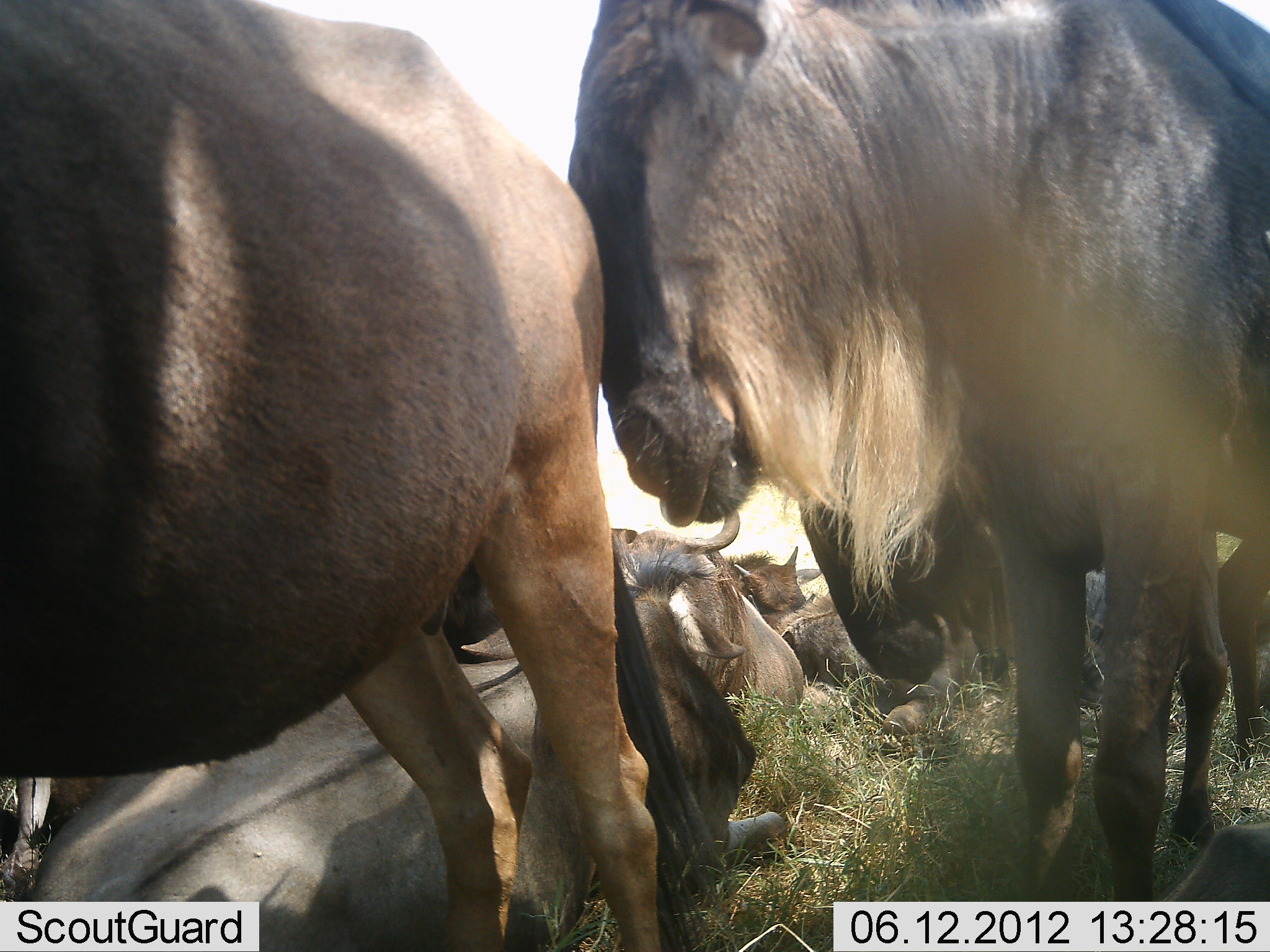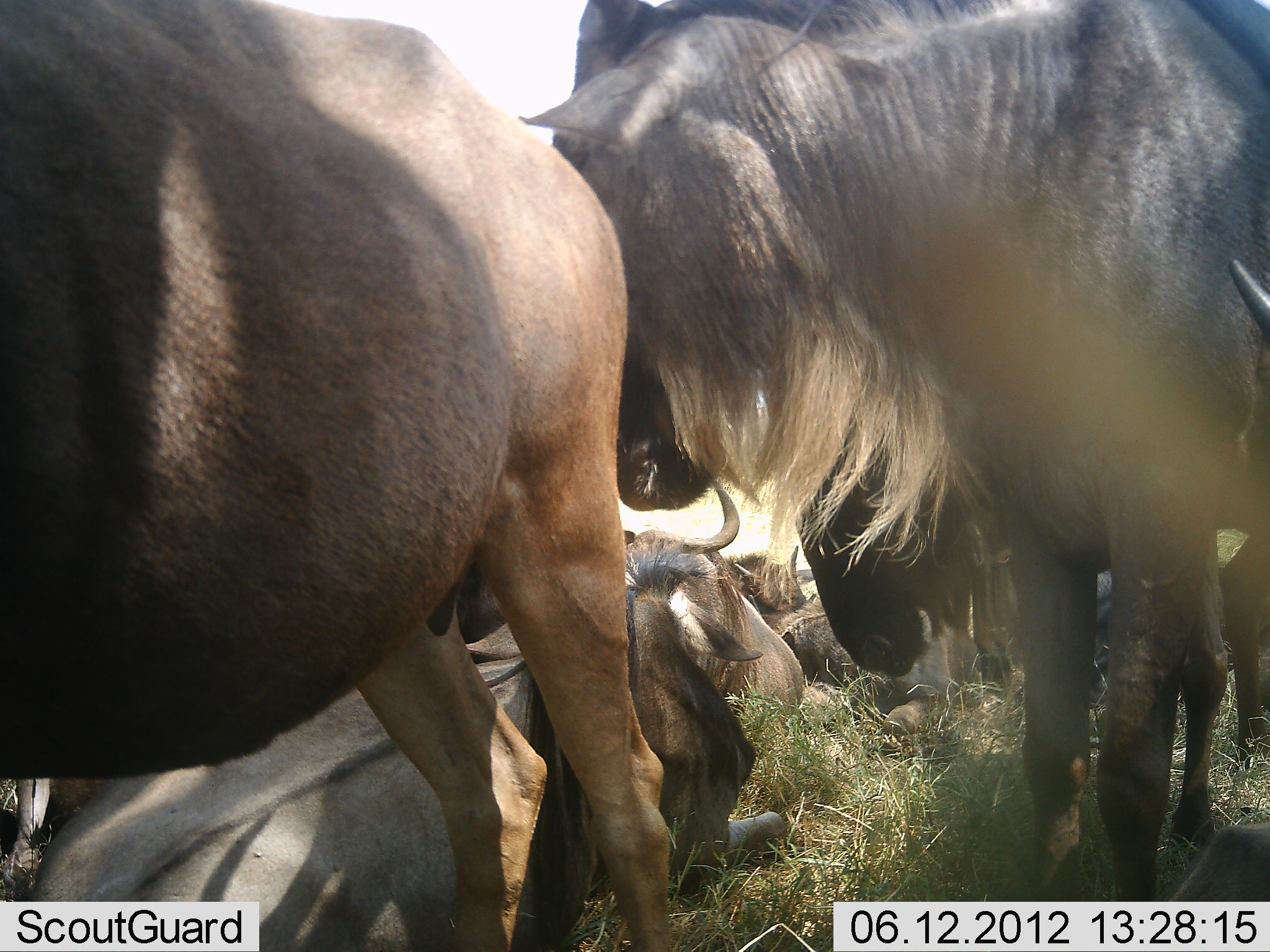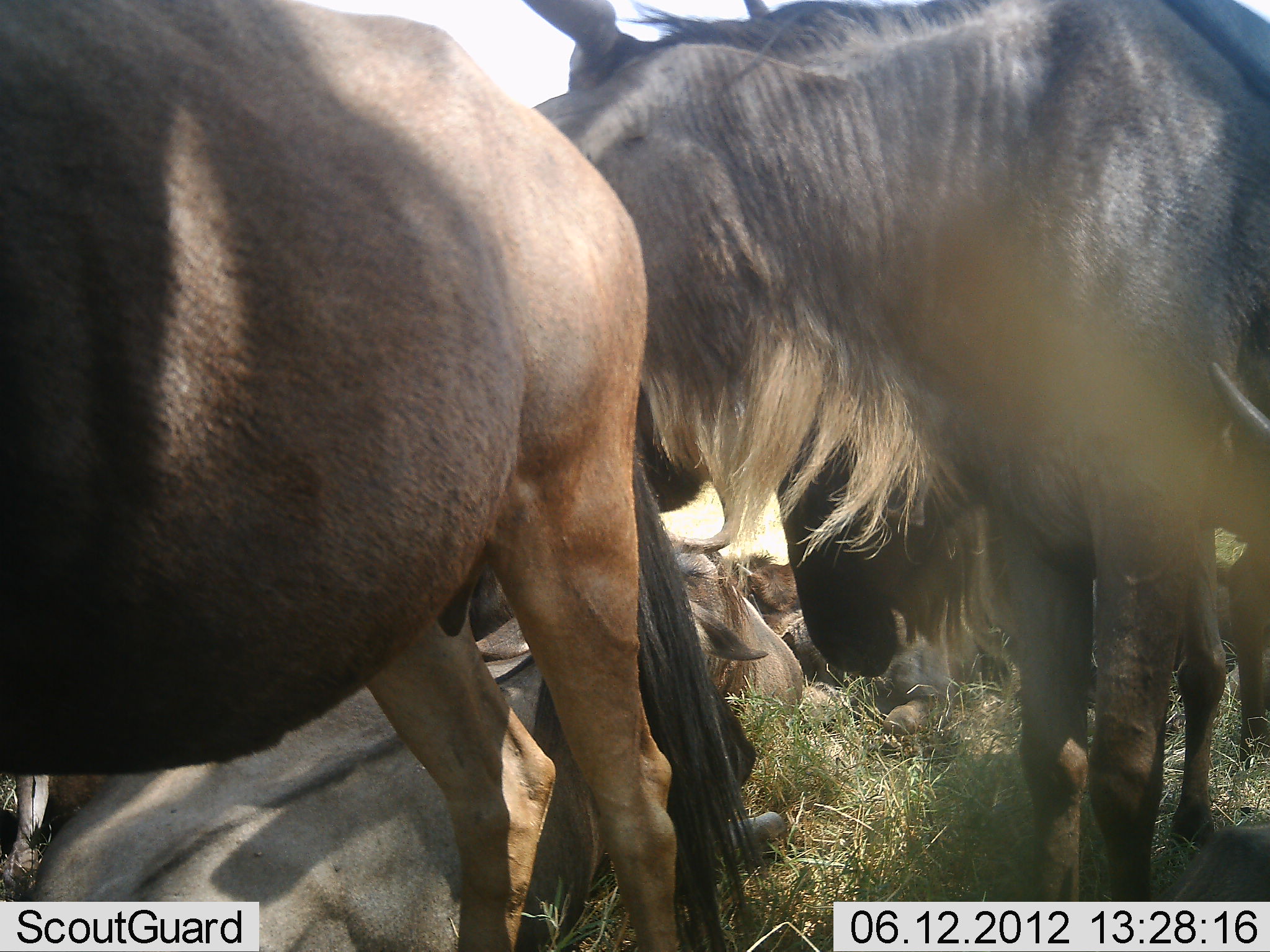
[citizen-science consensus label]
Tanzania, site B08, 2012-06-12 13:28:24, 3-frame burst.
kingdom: Animalia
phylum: Chordata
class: Mammalia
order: Artiodactyla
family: Bovidae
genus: Connochaetes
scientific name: Connochaetes taurinus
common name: blue wildebeest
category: wildebeest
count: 6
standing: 90%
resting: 90%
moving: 0%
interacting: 20%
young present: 10%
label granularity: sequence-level